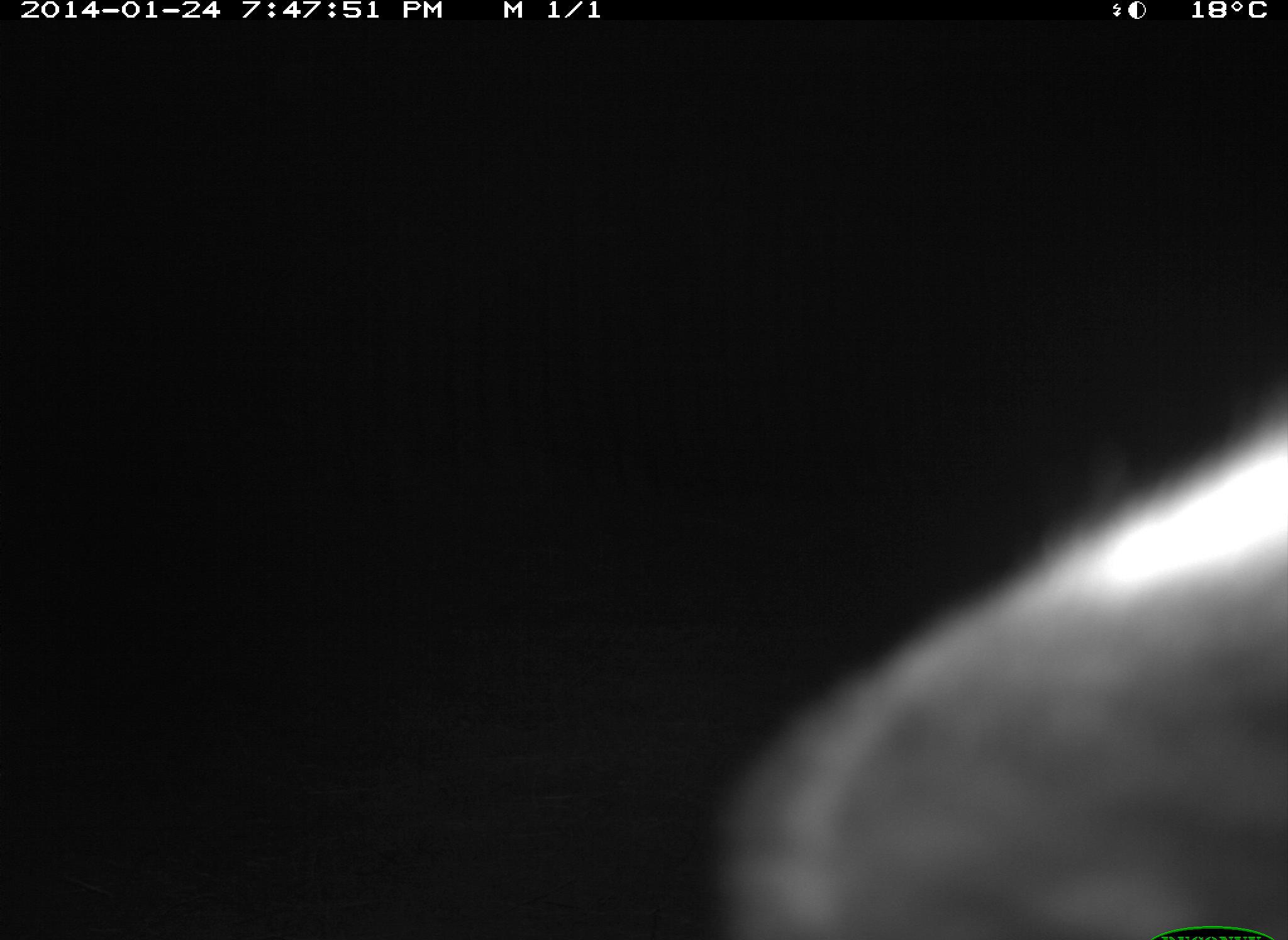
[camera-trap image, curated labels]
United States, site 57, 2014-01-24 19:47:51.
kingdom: Animalia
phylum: Chordata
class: Mammalia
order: Carnivora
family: Procyonidae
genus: Procyon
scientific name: Procyon lotor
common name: raccoon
Raccoon (Procyon lotor).